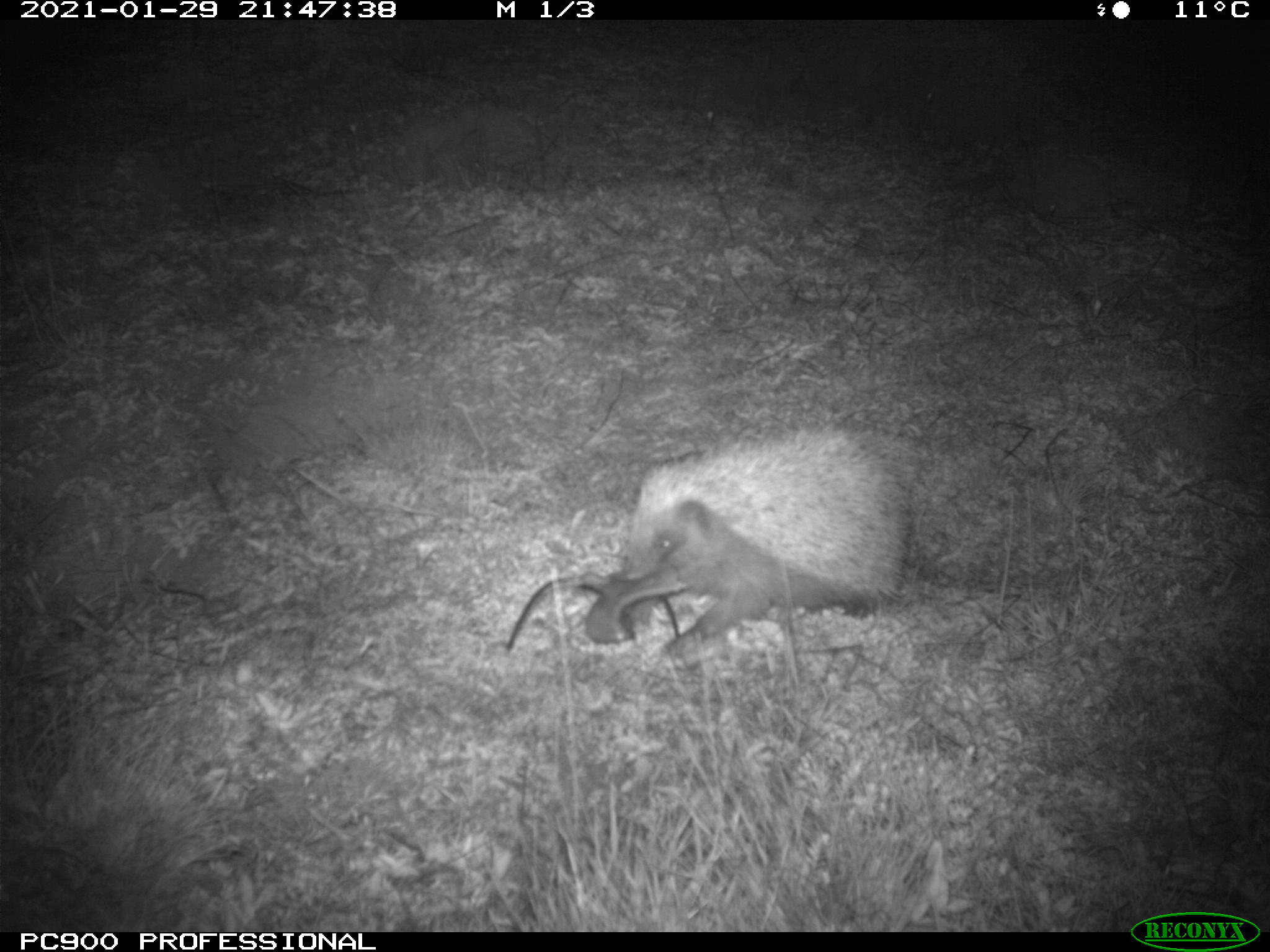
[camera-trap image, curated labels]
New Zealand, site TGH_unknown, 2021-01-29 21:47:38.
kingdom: Animalia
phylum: Chordata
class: Mammalia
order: Eulipotyphla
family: Erinaceidae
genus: Erinaceus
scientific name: Erinaceus europaeus europaeus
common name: european hedgehog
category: hedgehog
Hedgehog (european hedgehog) (Erinaceus europaeus europaeus).